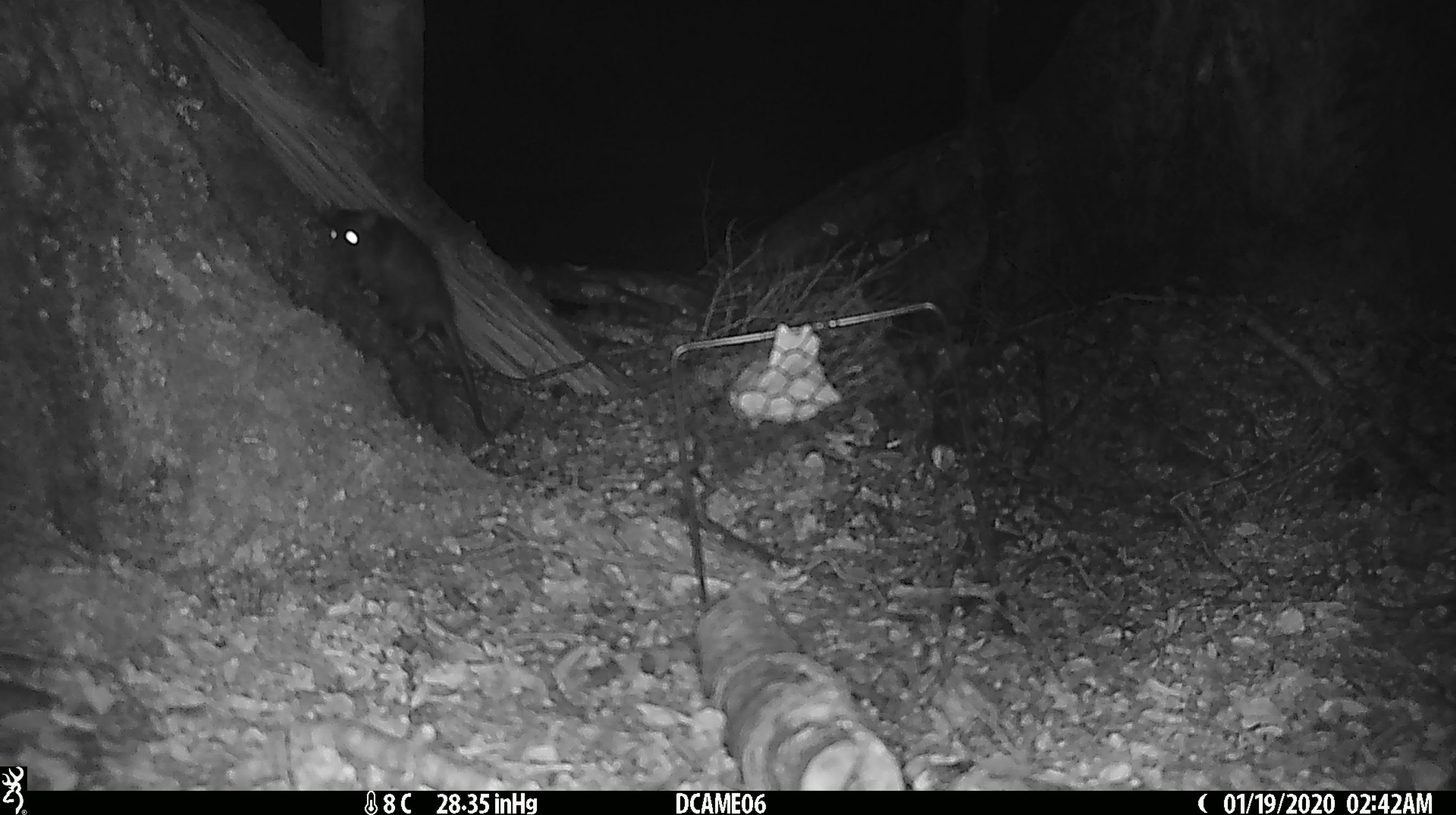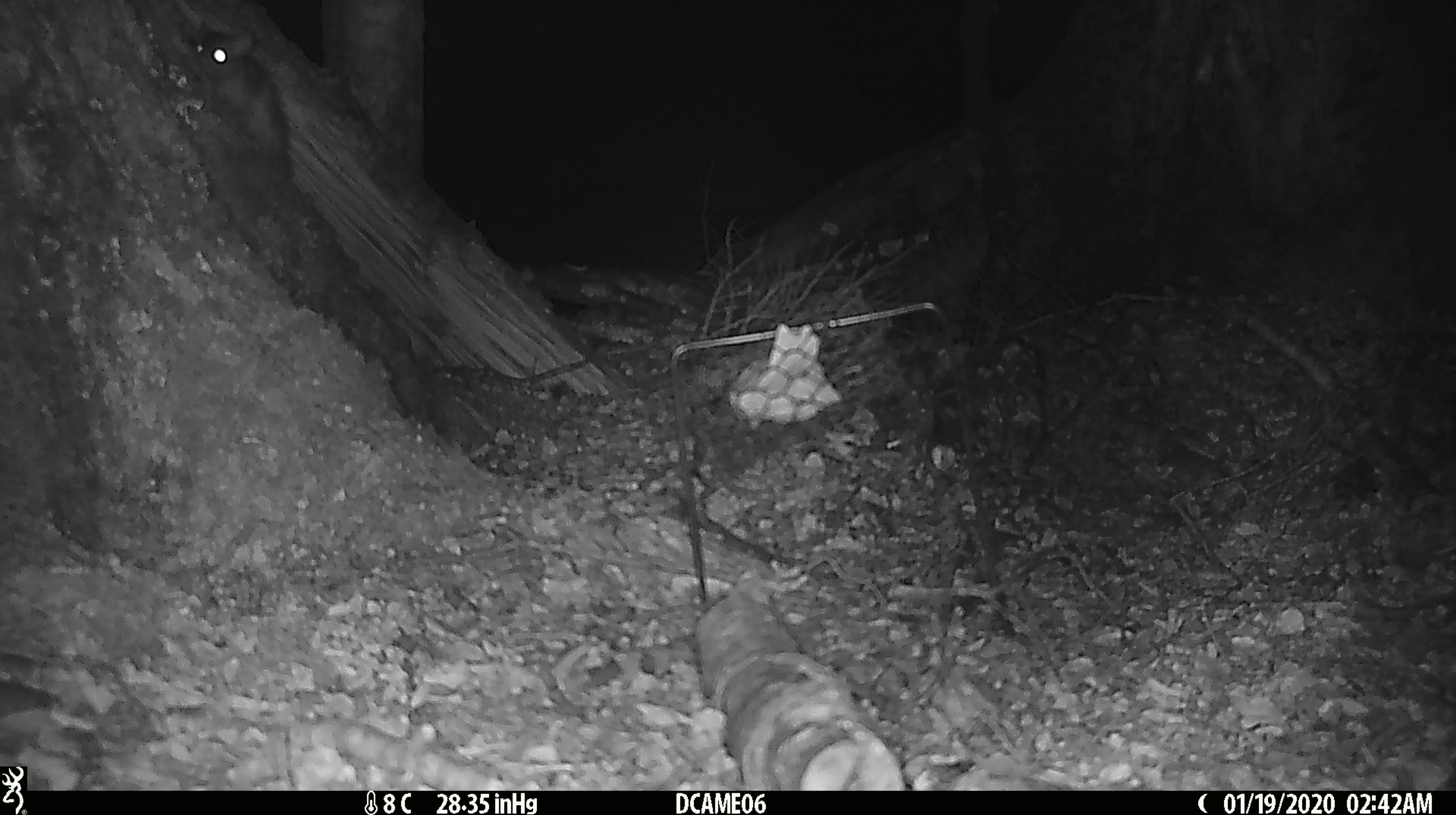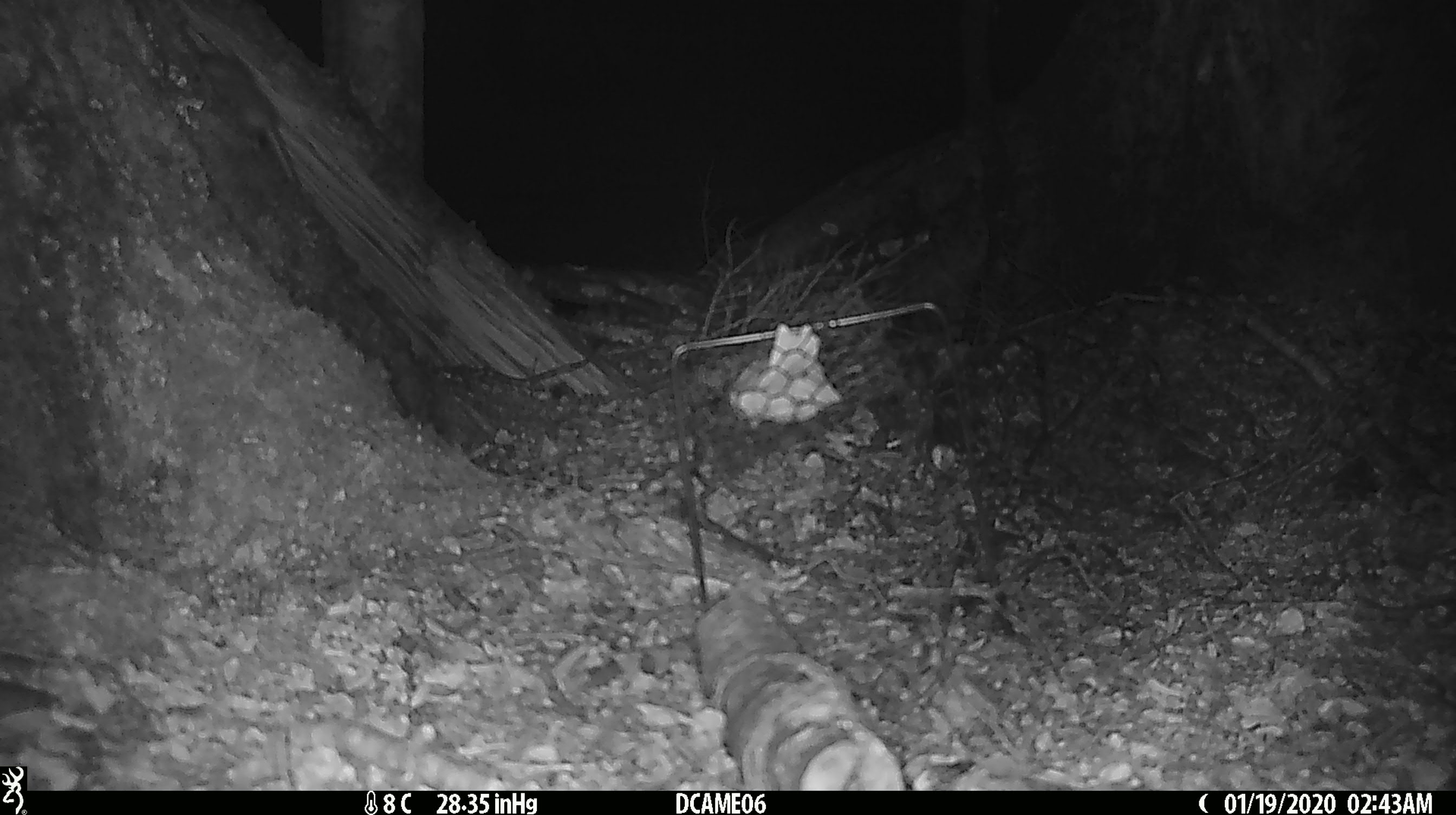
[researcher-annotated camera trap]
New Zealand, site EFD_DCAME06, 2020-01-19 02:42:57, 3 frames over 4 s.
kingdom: Animalia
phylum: Chordata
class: Mammalia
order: Rodentia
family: Muridae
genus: Rattus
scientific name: Rattus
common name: rat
Rat (Rattus).